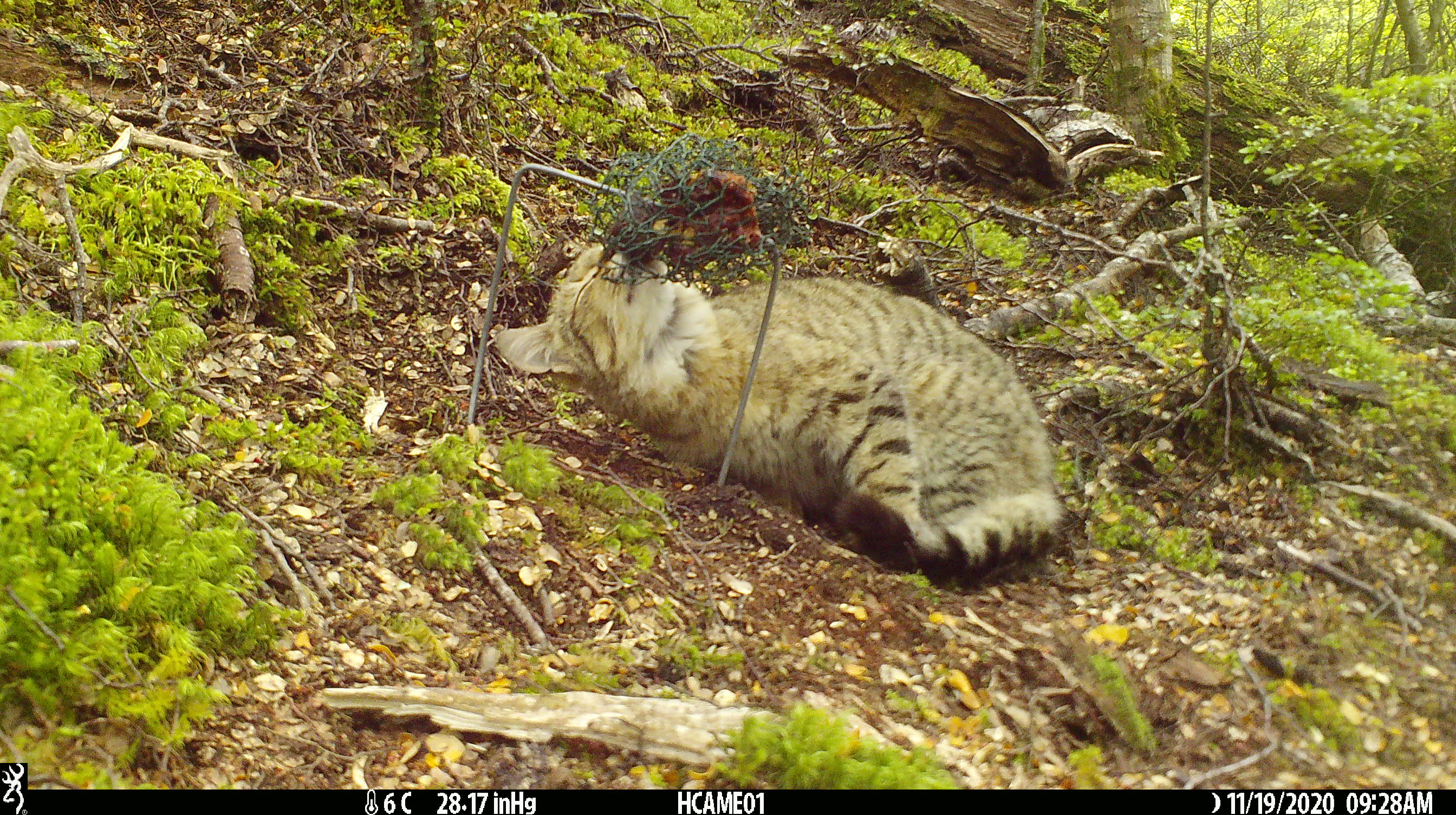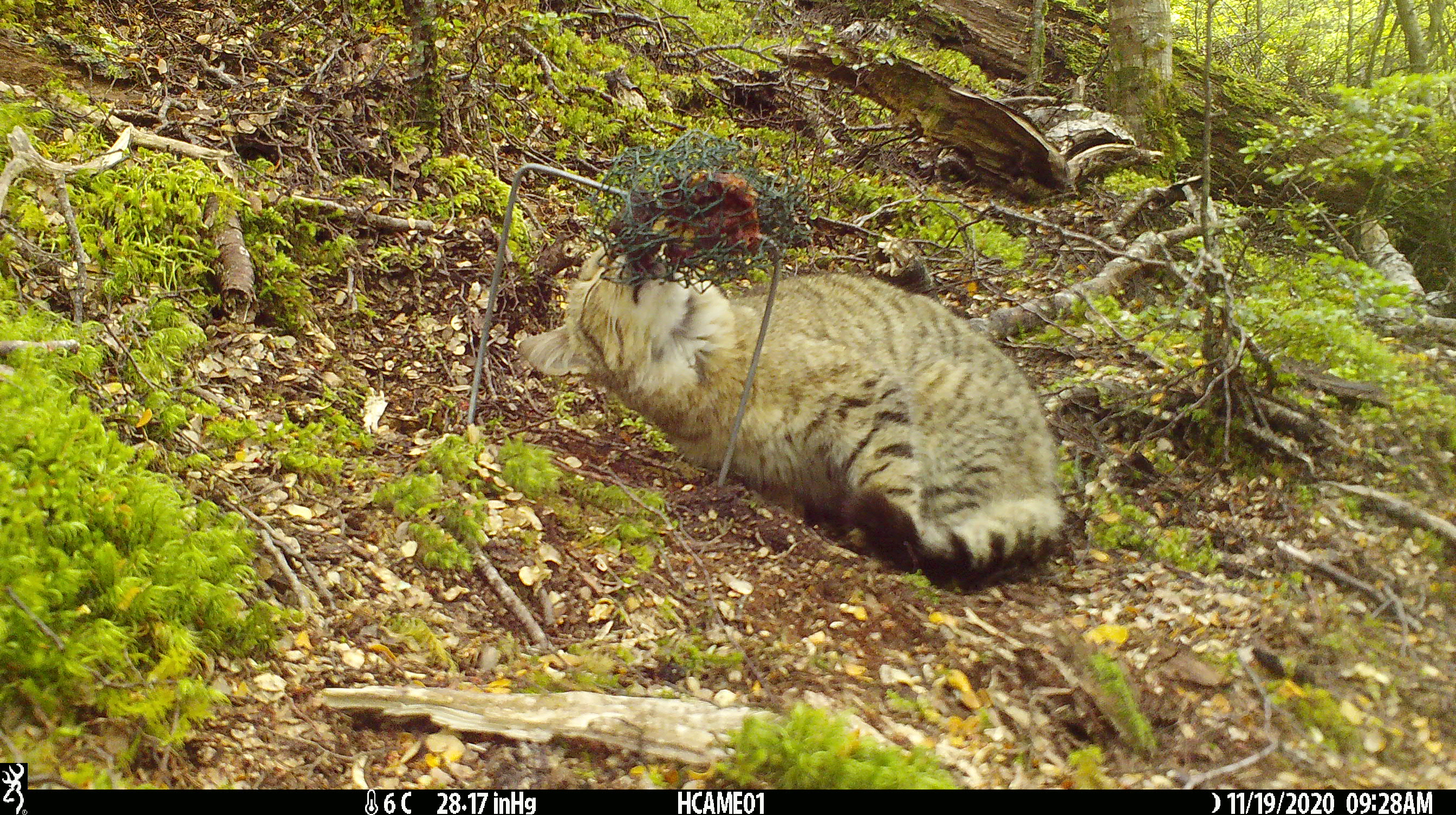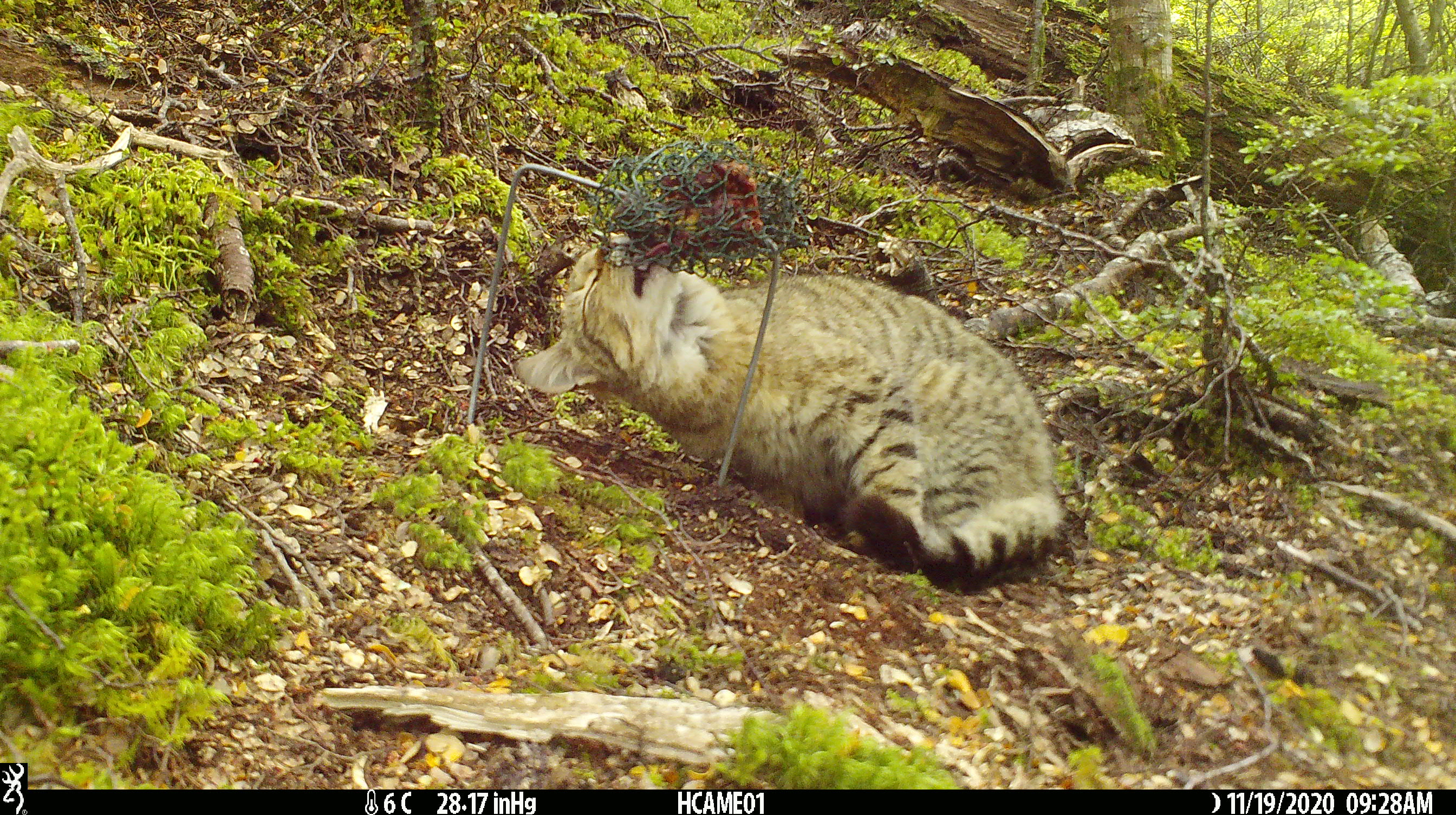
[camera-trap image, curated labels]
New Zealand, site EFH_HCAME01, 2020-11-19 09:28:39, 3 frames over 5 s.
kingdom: Animalia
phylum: Chordata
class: Mammalia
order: Carnivora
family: Felidae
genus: Felis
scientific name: Felis catus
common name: domestic cat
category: cat